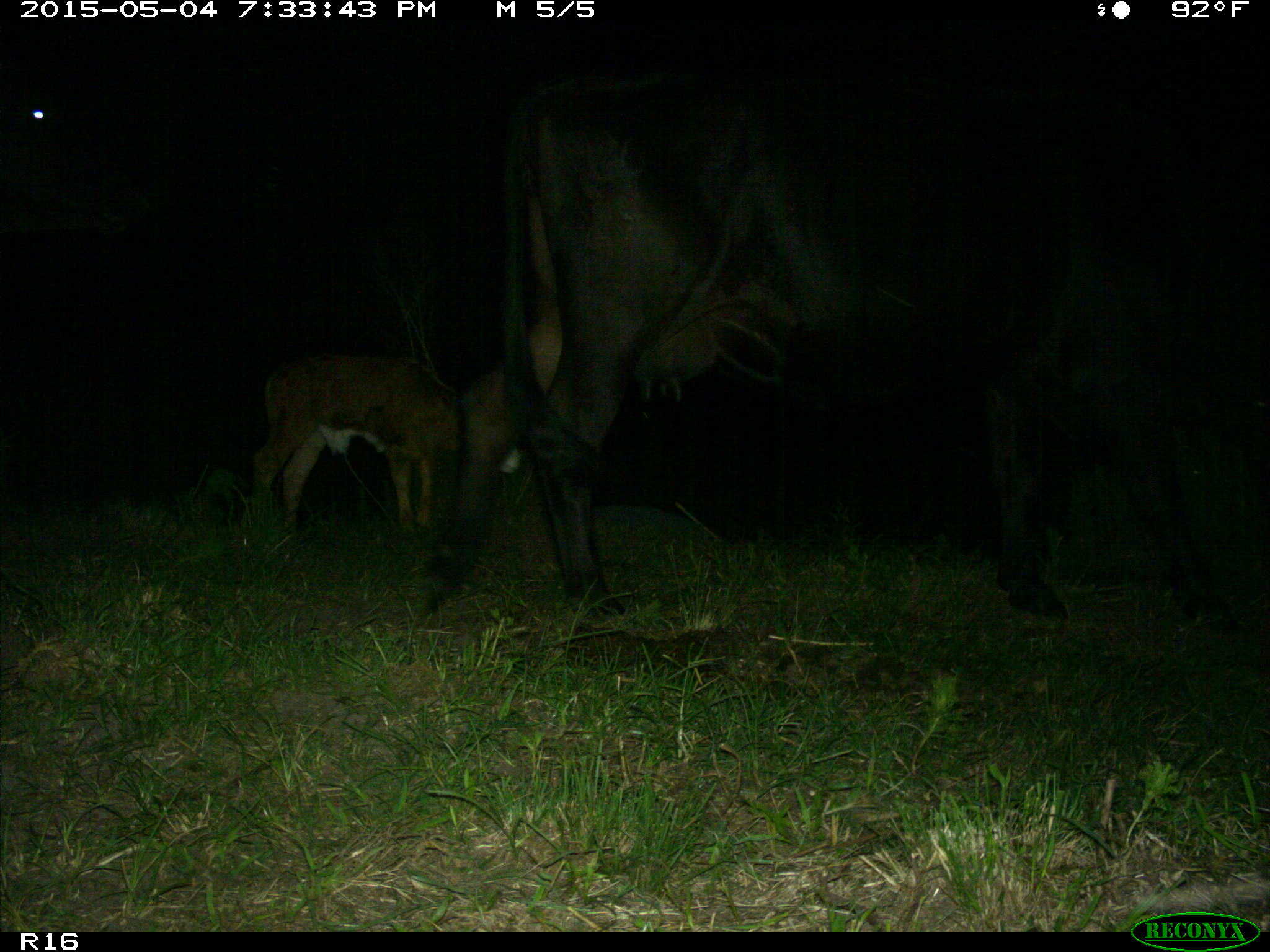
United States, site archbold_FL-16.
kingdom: Animalia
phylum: Chordata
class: Mammalia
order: Artiodactyla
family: Bovidae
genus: Bos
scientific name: Bos taurus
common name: domestic cow